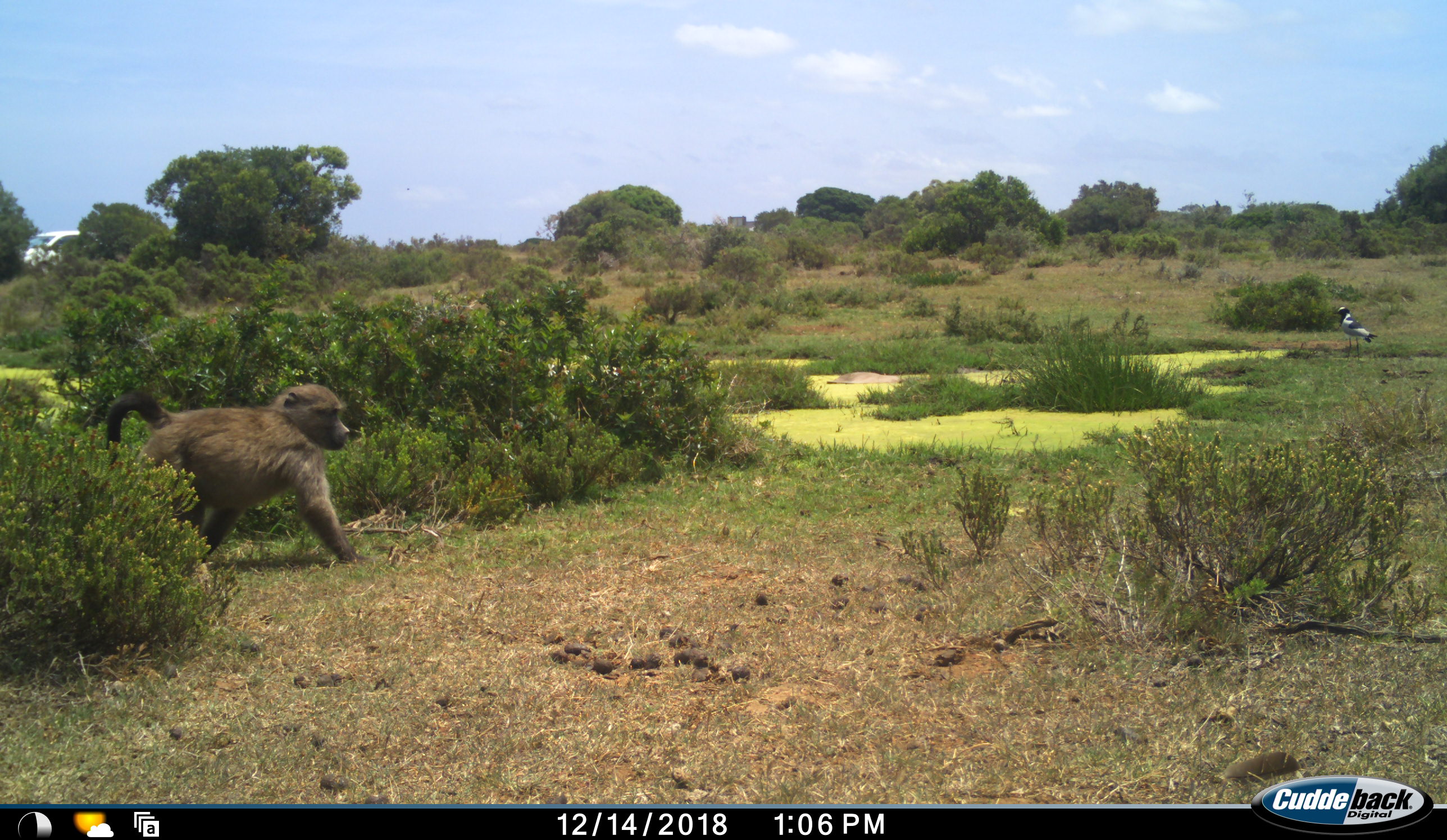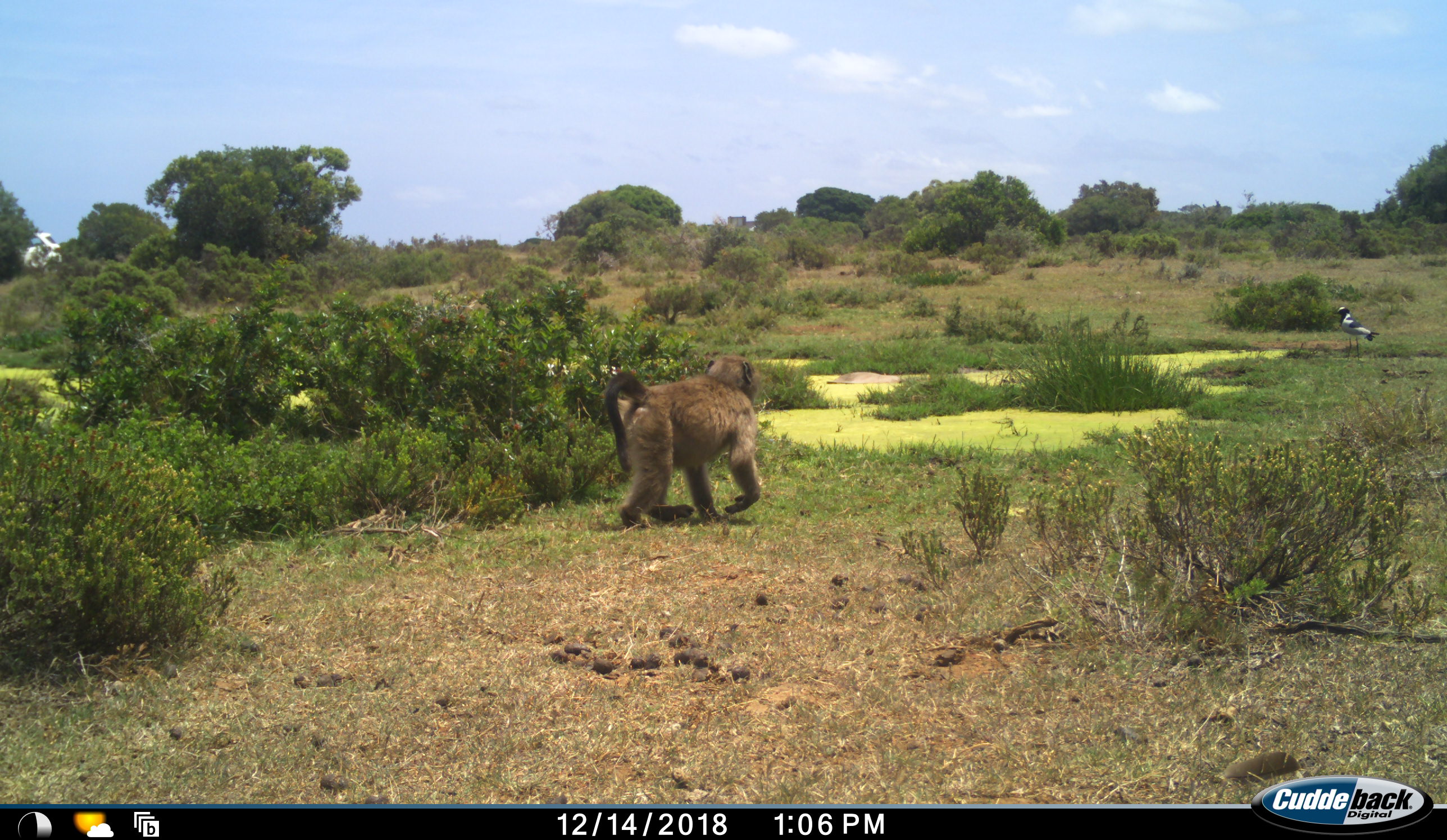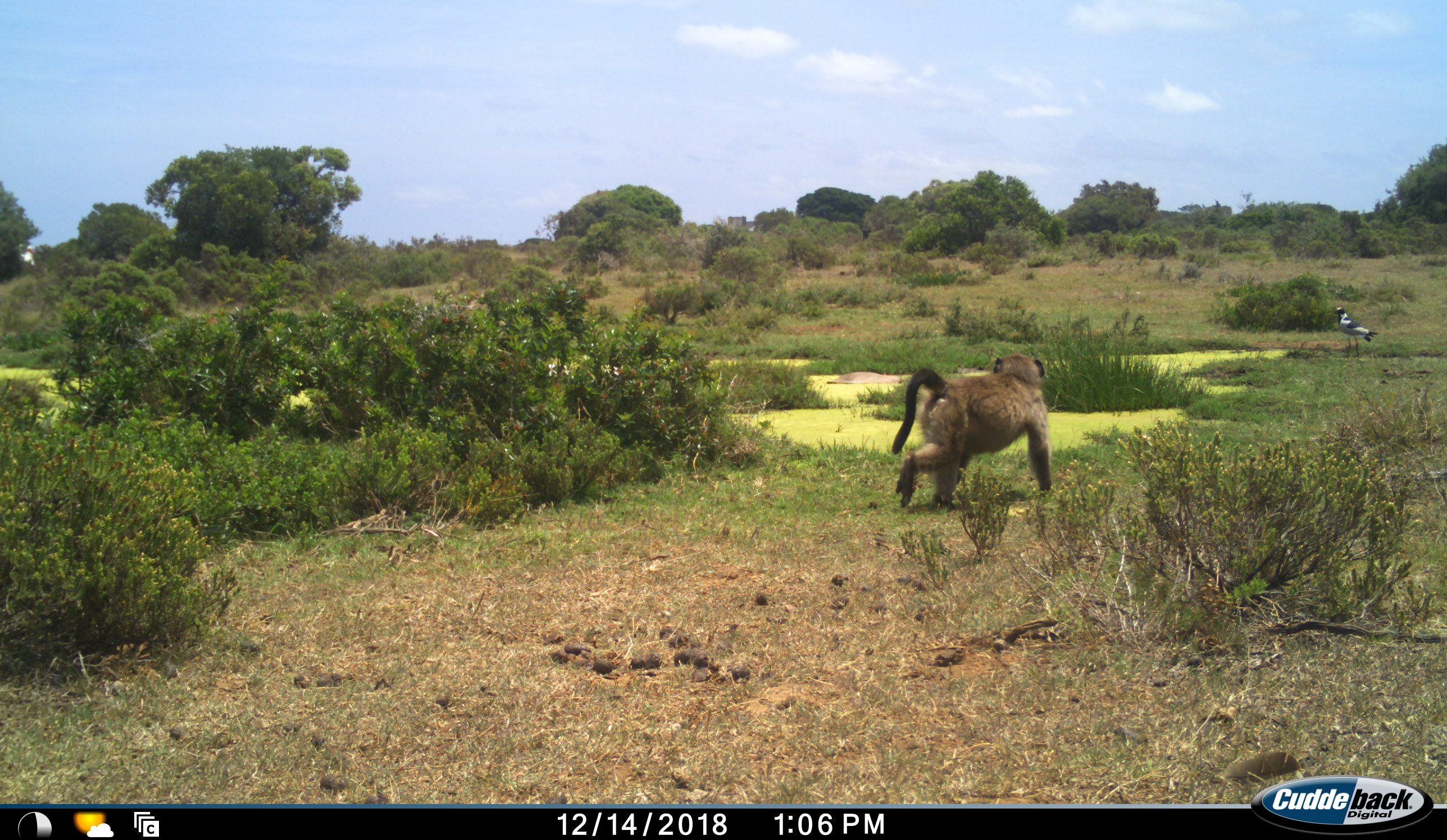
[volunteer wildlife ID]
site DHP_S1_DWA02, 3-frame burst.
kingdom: Animalia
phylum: Chordata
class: Mammalia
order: Primates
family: Cercopithecidae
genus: Papio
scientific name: Papio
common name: baboon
Baboon (Papio), count 1. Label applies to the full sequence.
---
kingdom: Animalia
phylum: Chordata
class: Aves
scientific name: Aves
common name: bird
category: birdother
Birdother (bird) (Aves), count 1. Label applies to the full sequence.